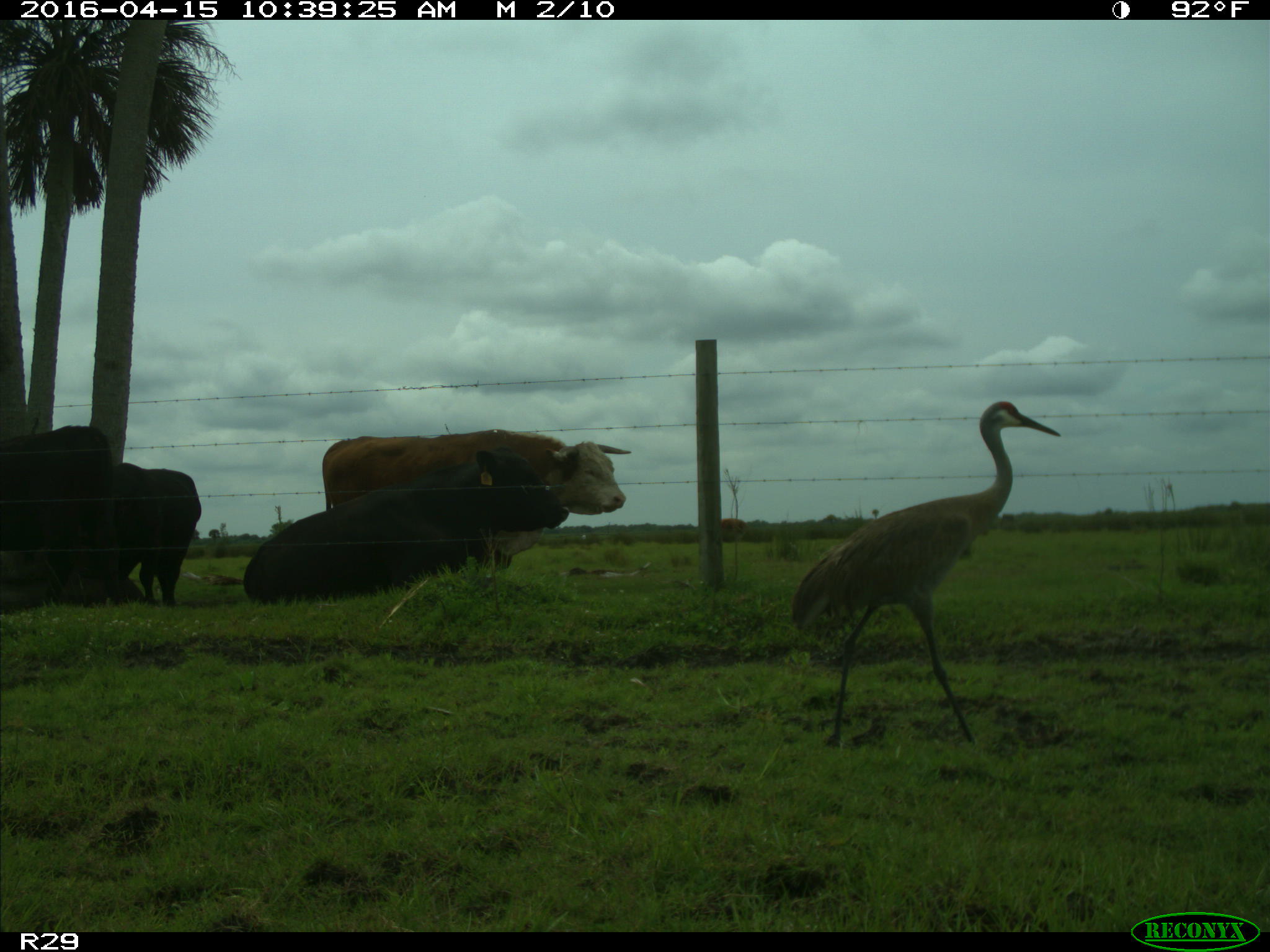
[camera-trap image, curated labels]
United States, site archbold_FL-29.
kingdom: Animalia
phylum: Chordata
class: Mammalia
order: Artiodactyla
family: Bovidae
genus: Bos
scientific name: Bos taurus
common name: domestic cow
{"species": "Bos taurus (domestic cow)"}